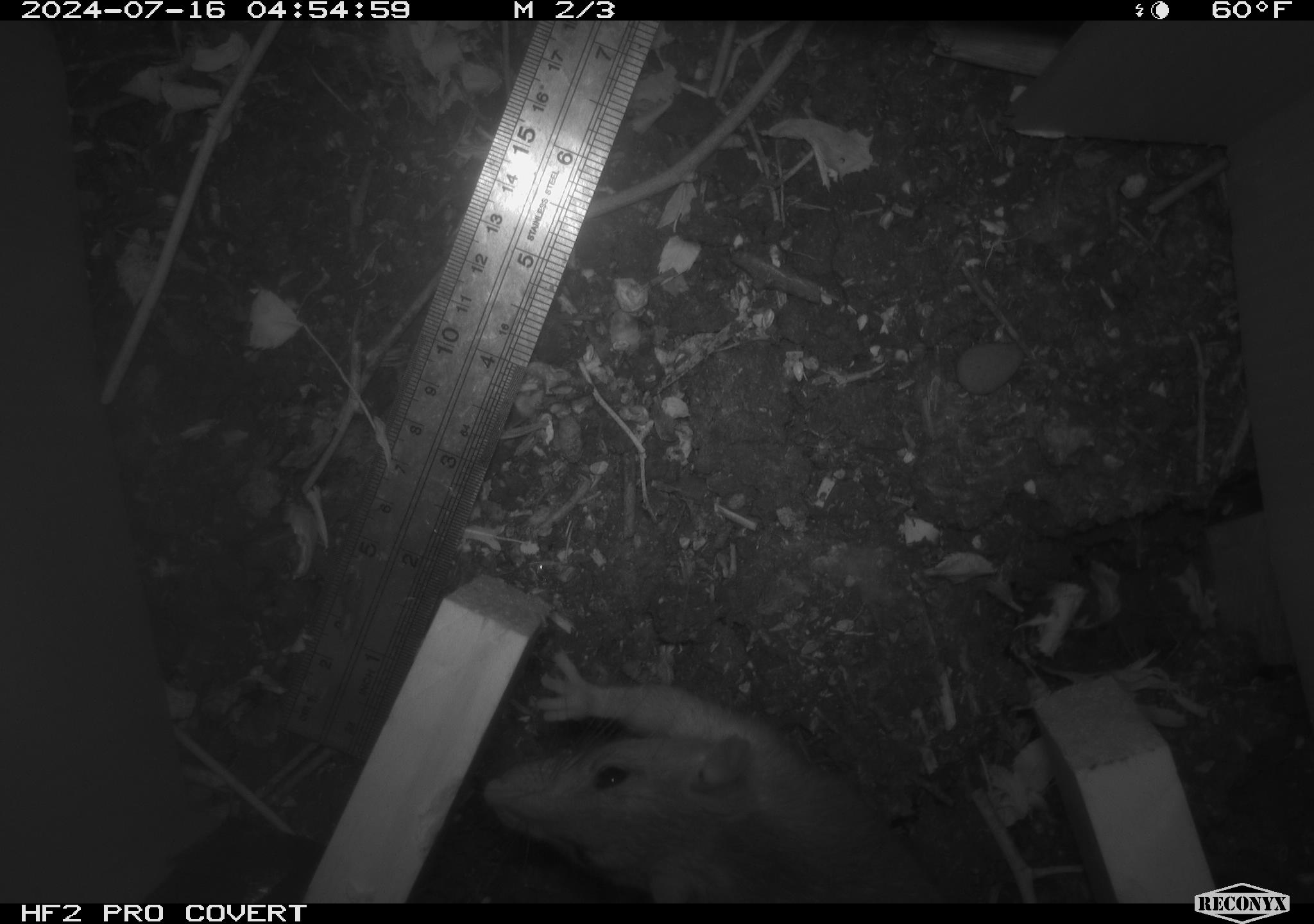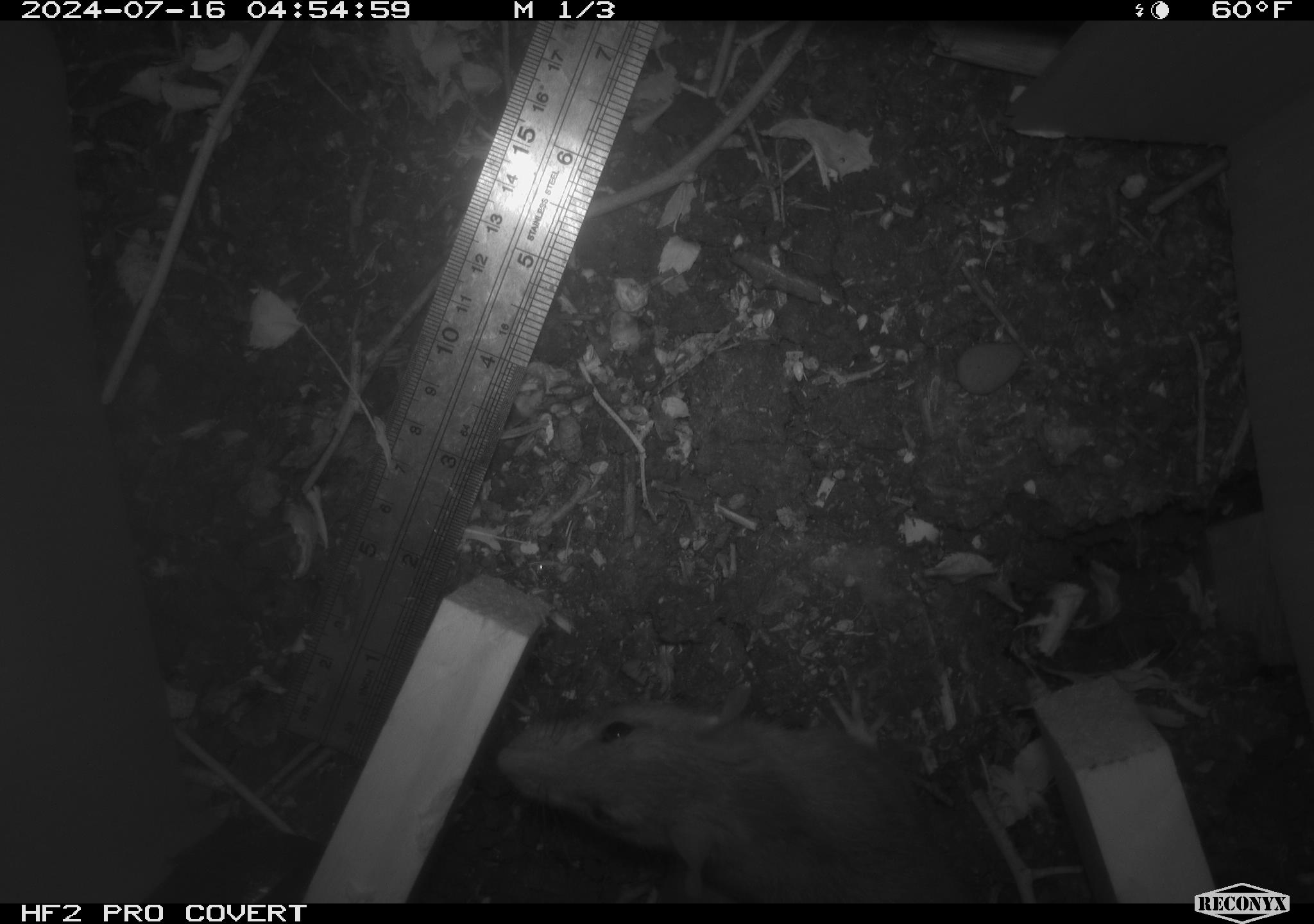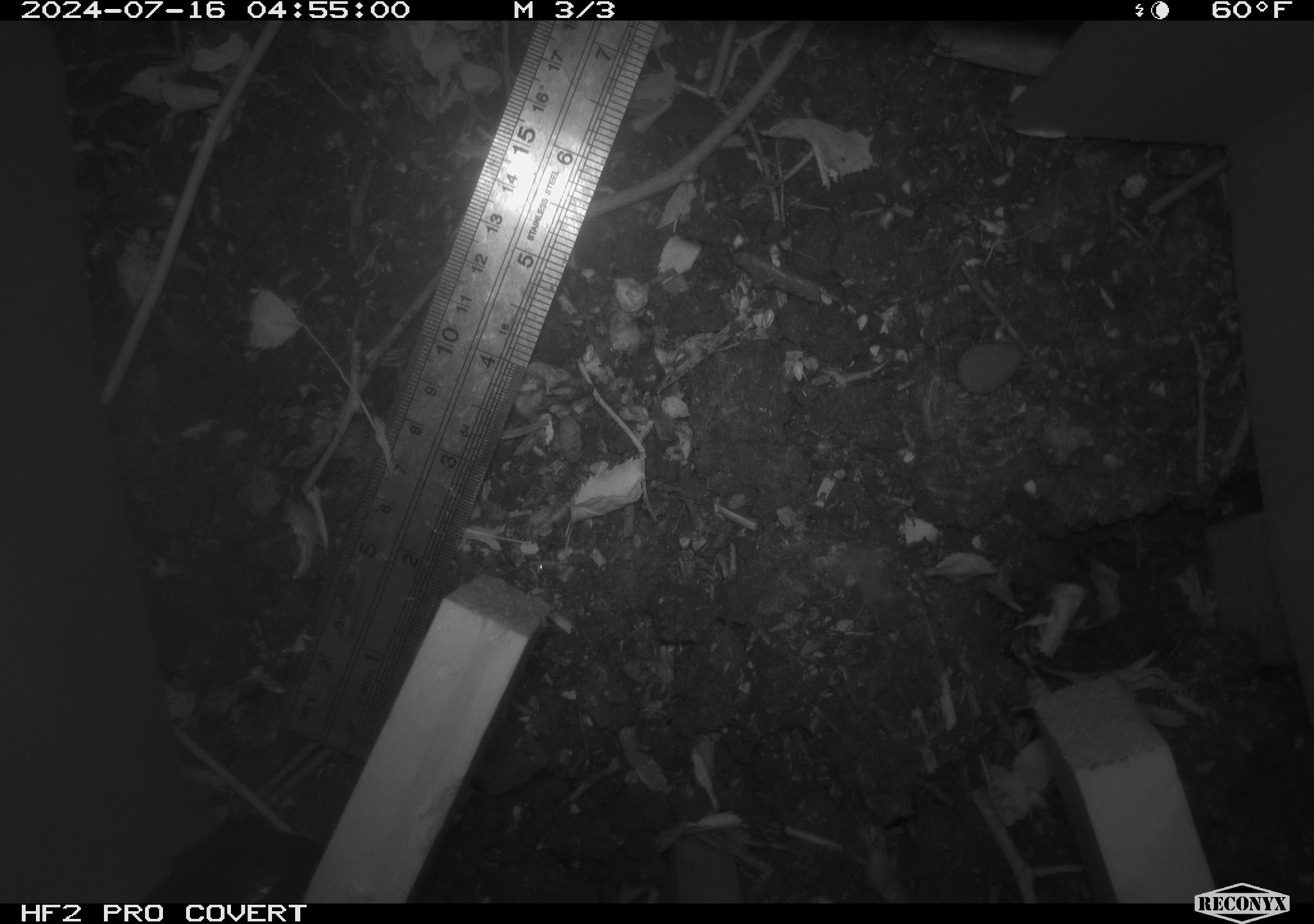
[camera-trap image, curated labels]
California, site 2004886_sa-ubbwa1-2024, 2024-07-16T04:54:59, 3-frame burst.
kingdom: Animalia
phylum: Chordata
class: Mammalia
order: Rodentia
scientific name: Rodentia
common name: woodrat or rat or mouse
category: woodrat or rat or mouse species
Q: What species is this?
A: Woodrat or rat or mouse species (woodrat or rat or mouse) (Rodentia).